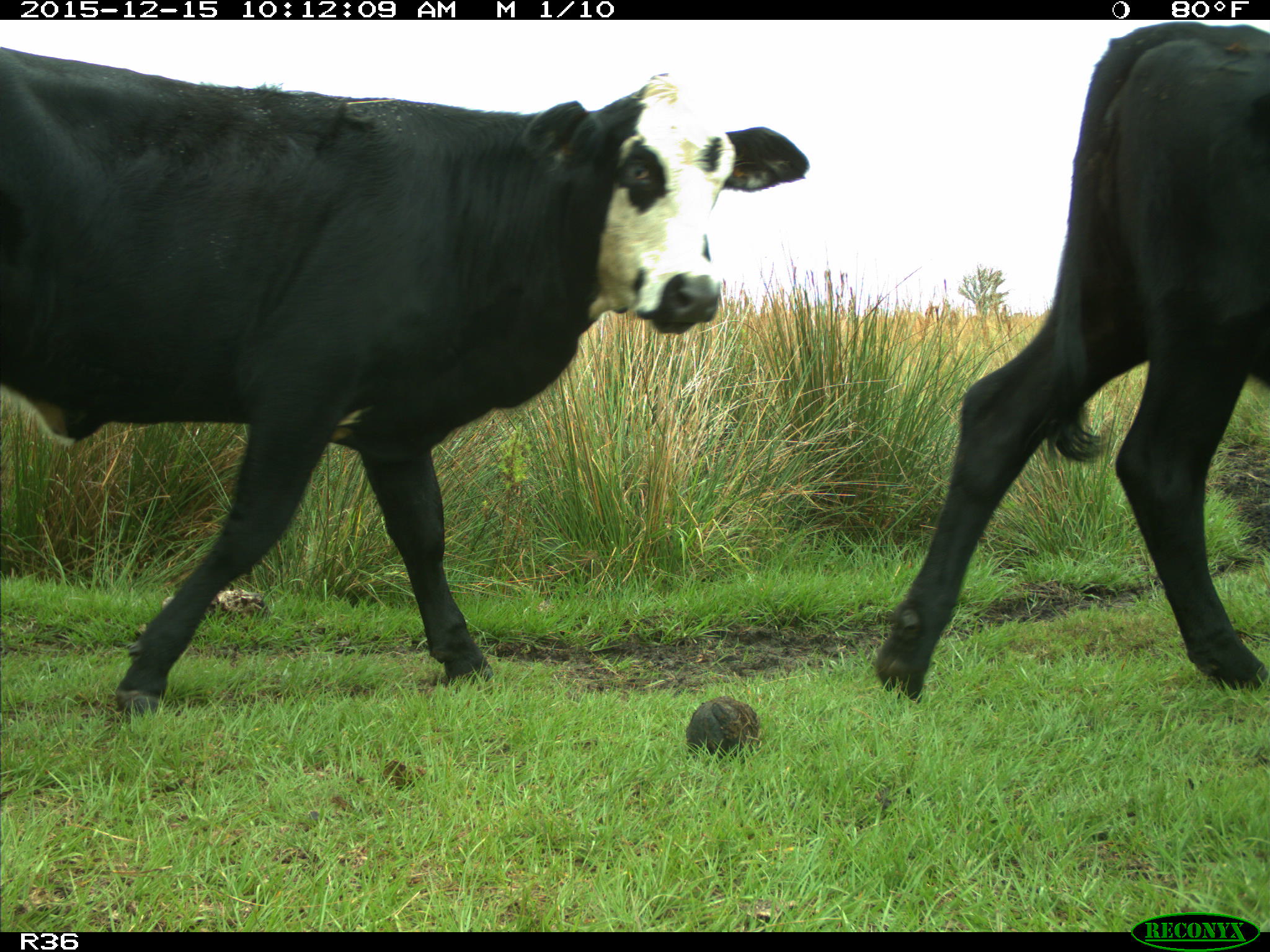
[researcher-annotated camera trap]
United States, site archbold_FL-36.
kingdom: Animalia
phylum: Chordata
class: Mammalia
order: Artiodactyla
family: Bovidae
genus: Bos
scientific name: Bos taurus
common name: domestic cow